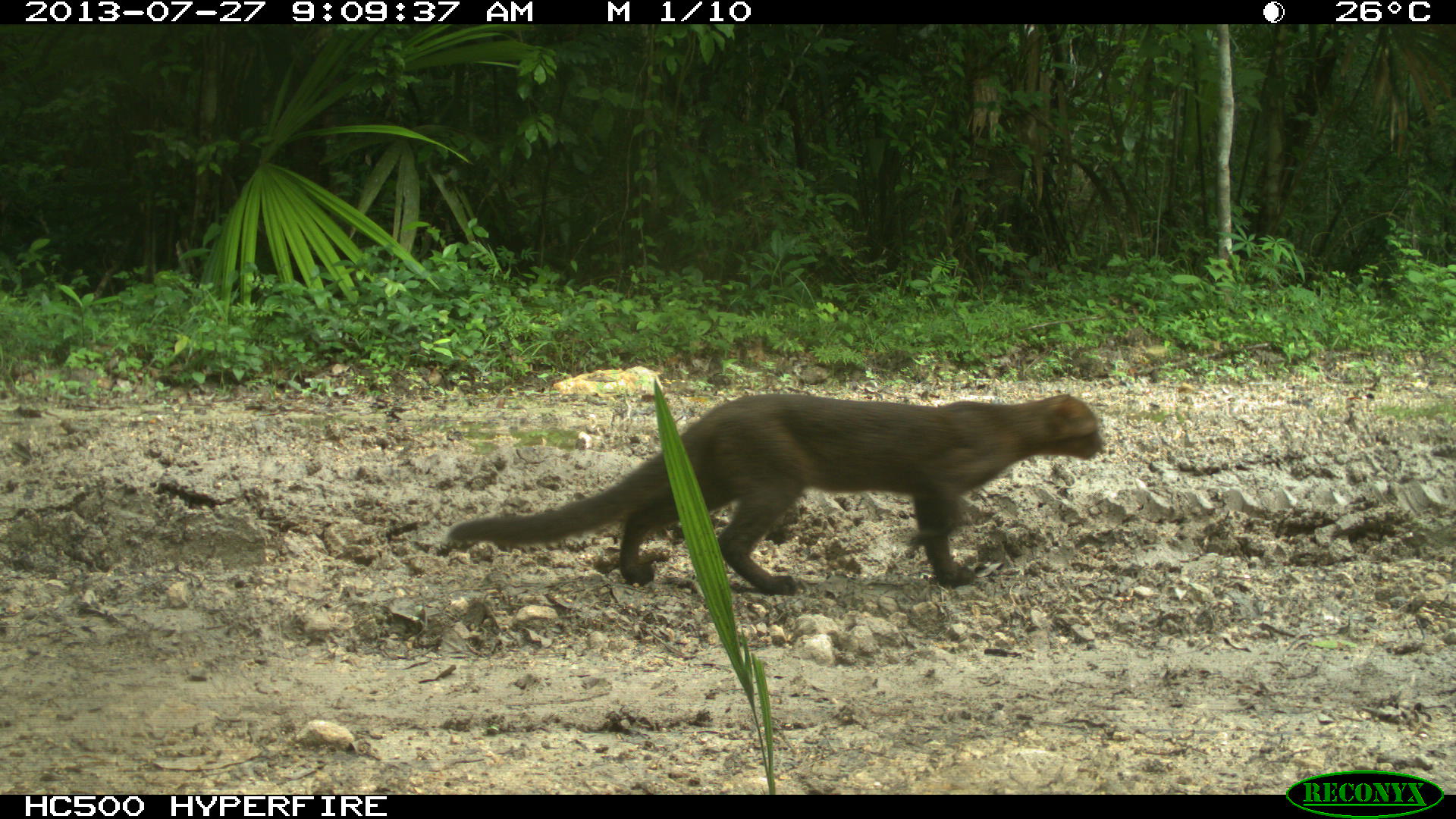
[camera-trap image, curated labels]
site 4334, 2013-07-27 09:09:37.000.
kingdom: Animalia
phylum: Chordata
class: Mammalia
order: Carnivora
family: Felidae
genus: Herpailurus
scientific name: Herpailurus yagouaroundi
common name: jaguarundi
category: puma yagoroundi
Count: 1.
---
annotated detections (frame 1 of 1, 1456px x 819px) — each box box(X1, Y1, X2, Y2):
puma yagoroundi: box(446, 391, 1103, 596)